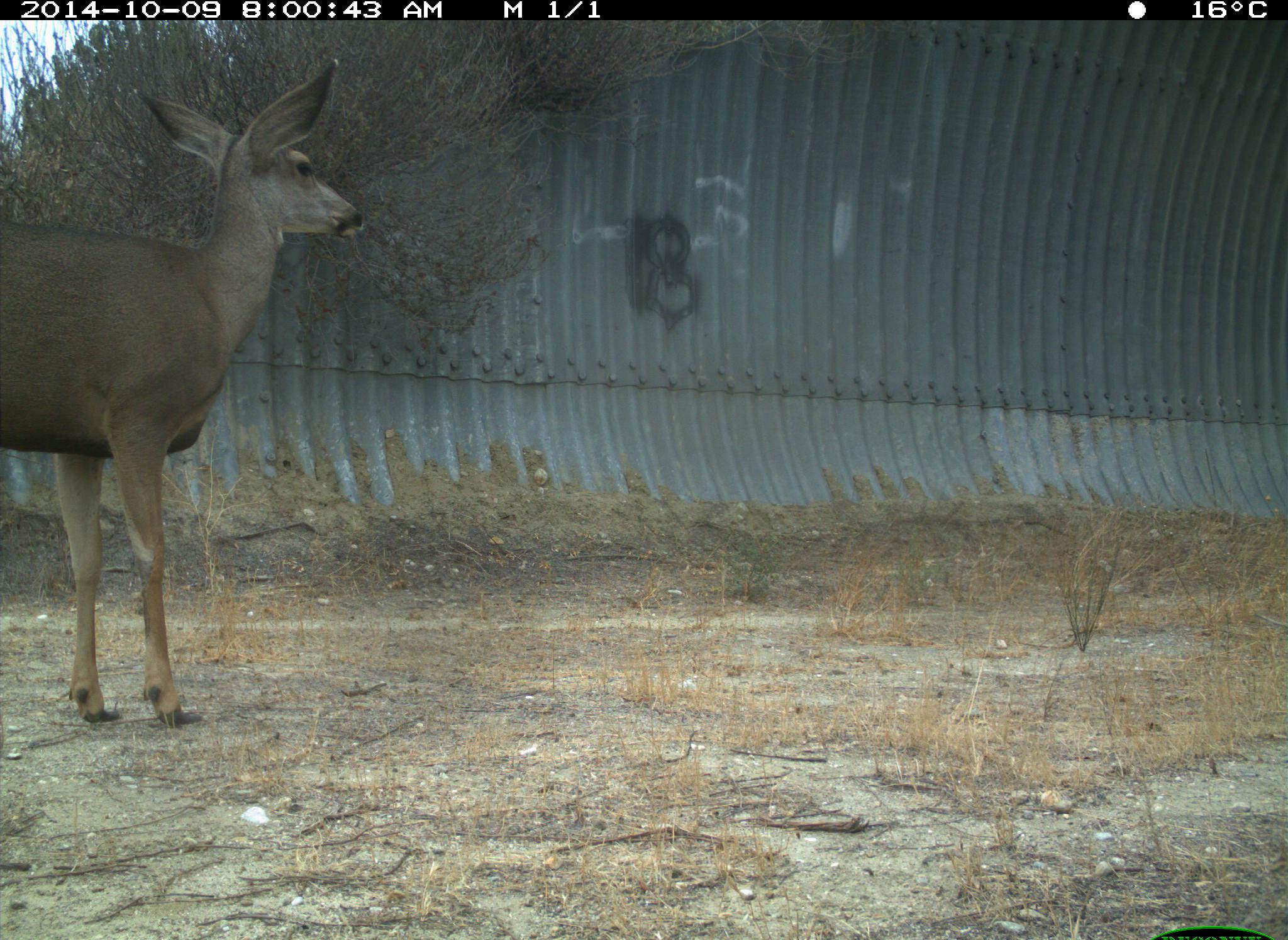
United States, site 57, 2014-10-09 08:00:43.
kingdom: Animalia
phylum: Chordata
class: Mammalia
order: Artiodactyla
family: Cervidae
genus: Odocoileus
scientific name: Odocoileus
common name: deer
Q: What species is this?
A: Deer (Odocoileus).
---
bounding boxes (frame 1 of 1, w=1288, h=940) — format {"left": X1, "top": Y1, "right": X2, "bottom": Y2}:
deer: {"left": 0, "top": 59, "right": 369, "bottom": 730}